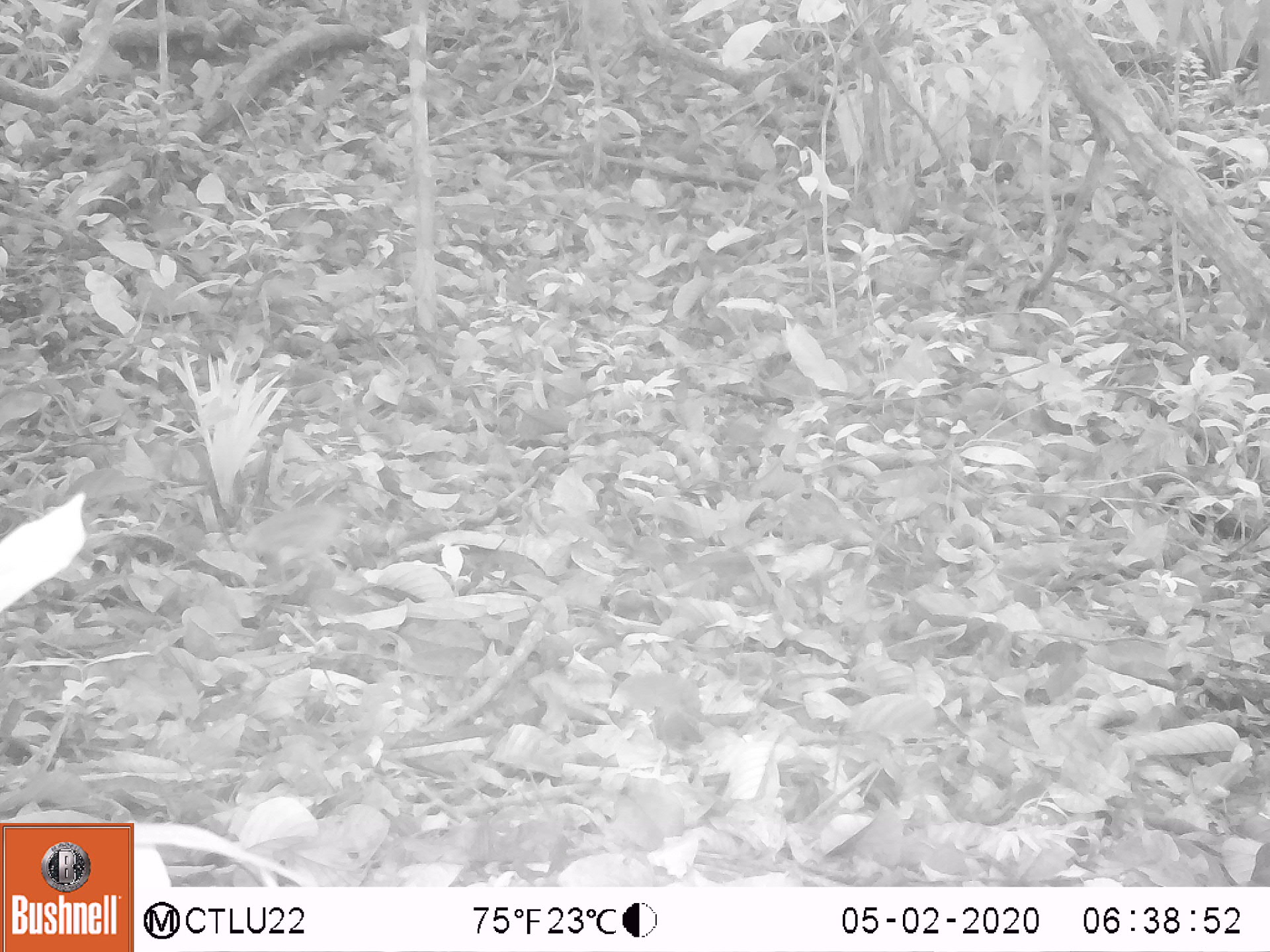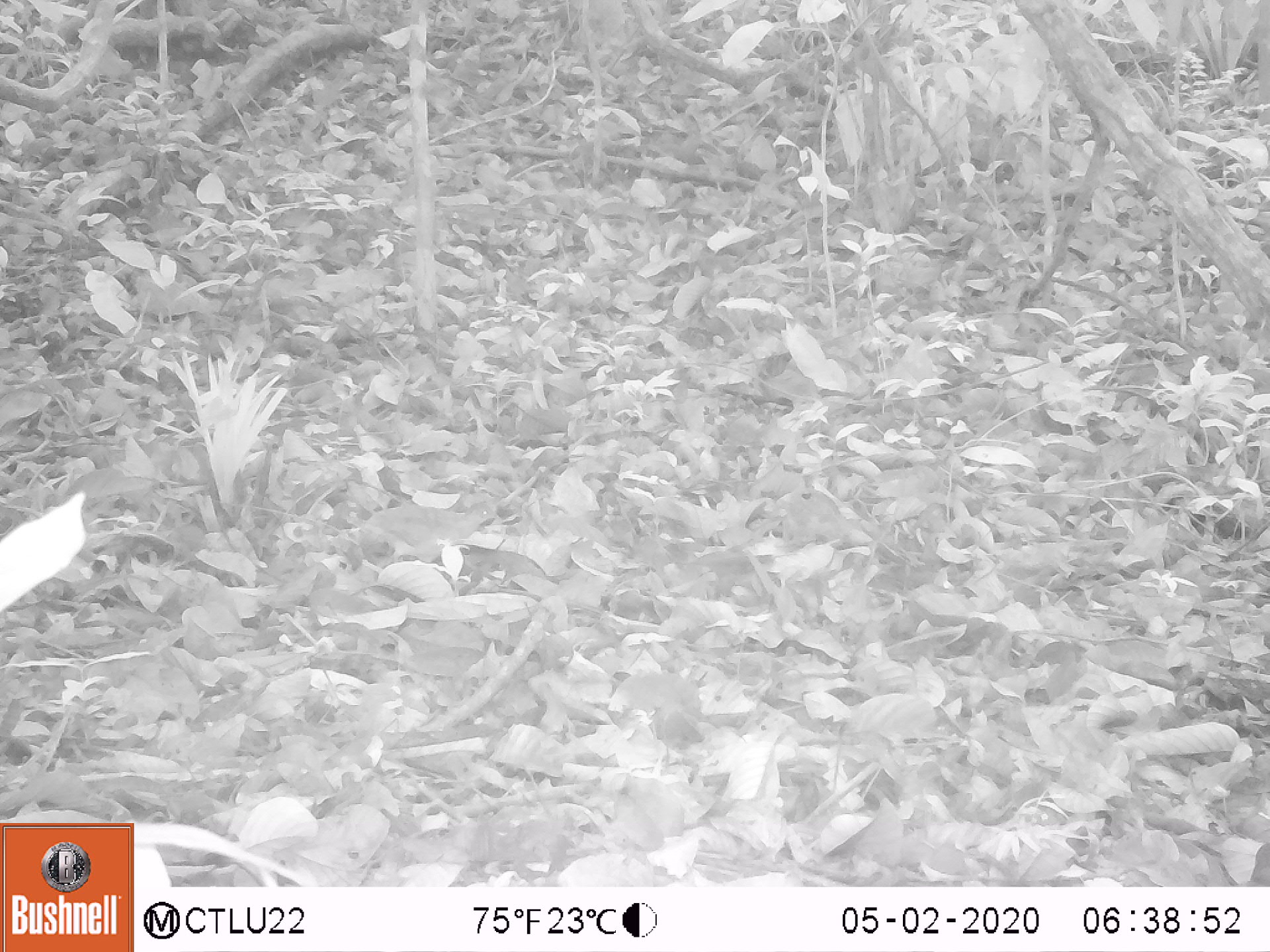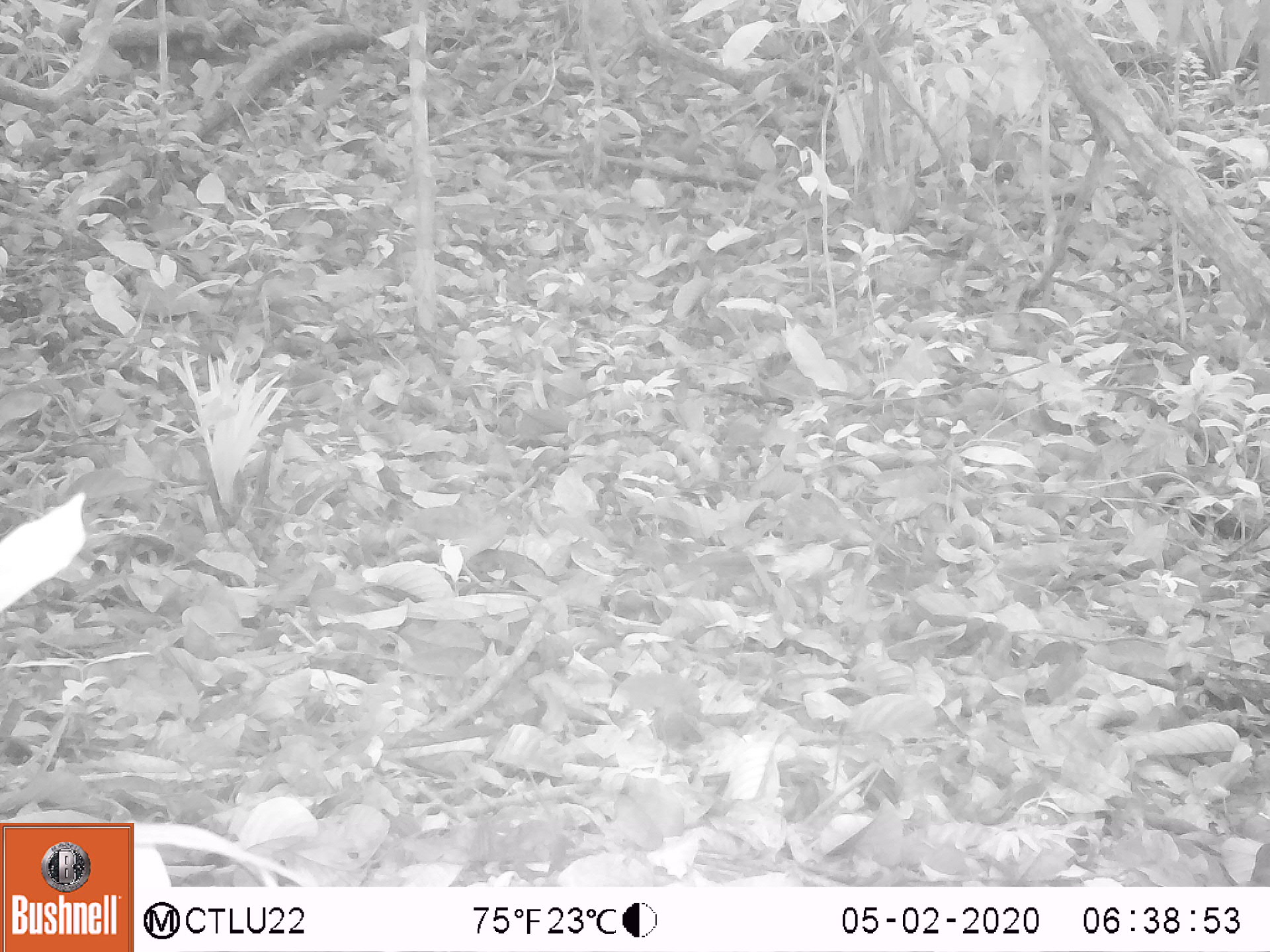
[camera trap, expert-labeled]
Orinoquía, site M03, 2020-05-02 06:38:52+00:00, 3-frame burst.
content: unidentified animal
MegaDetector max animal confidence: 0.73